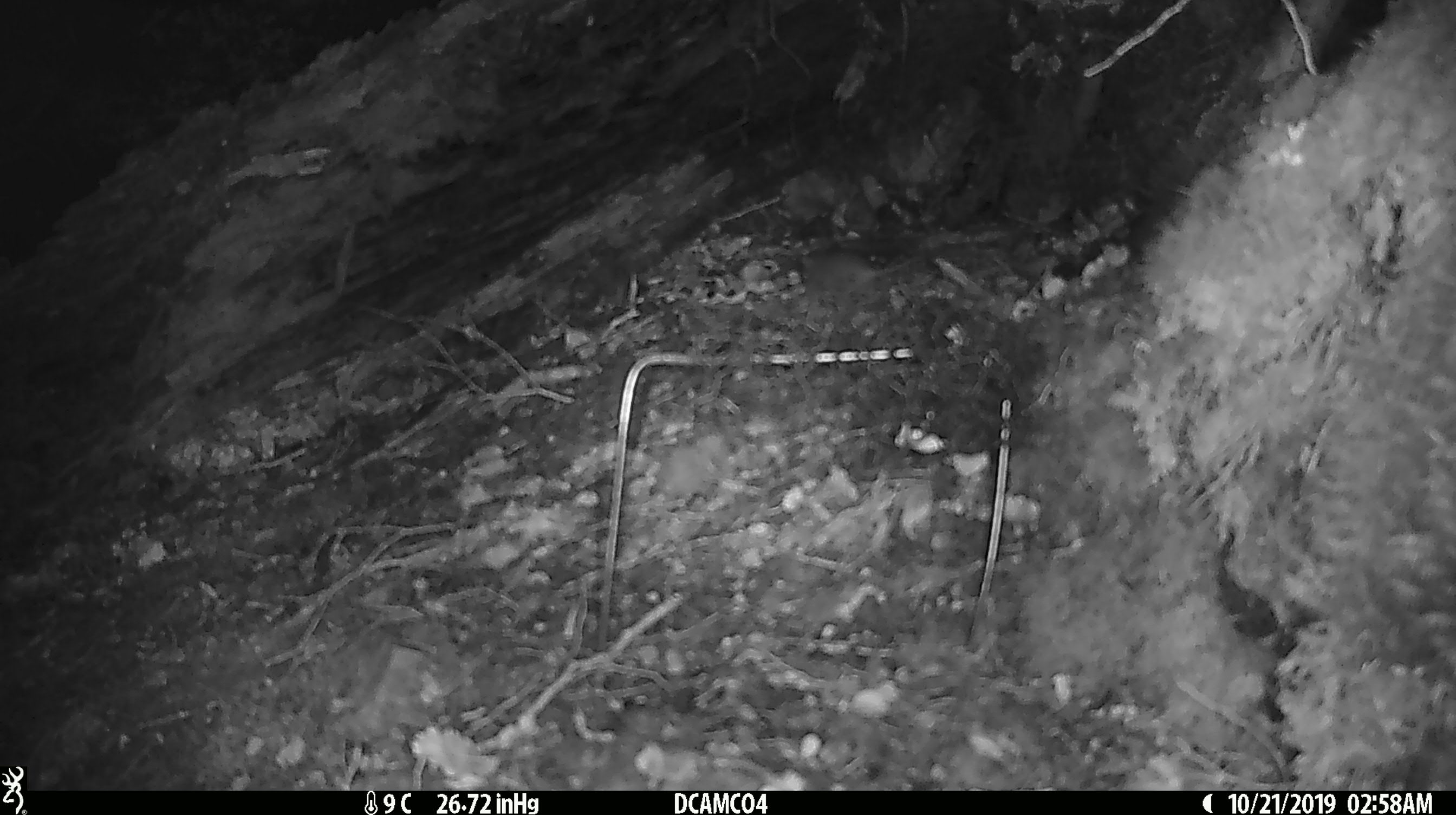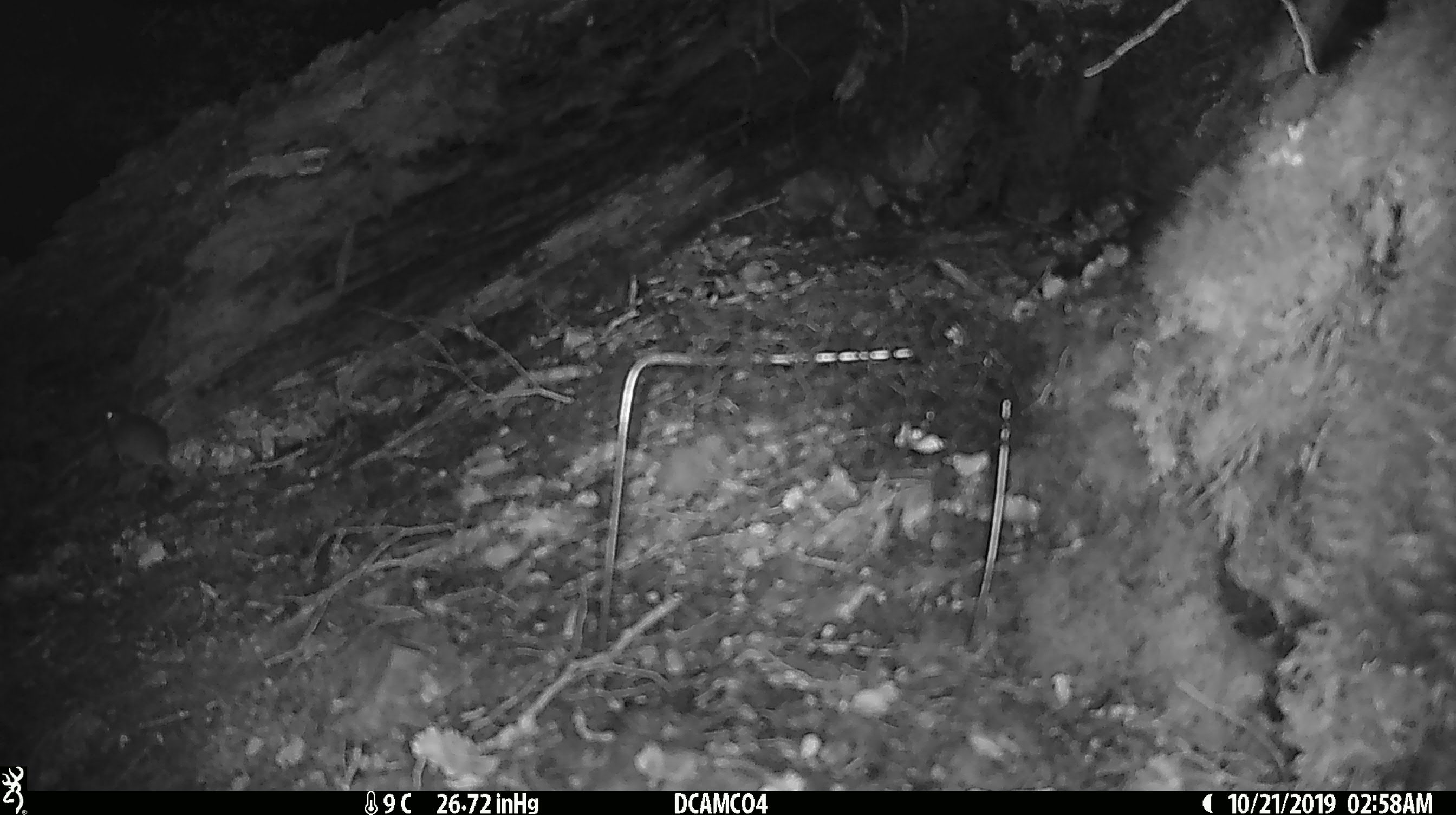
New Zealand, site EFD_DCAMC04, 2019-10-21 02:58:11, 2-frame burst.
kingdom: Animalia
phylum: Chordata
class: Mammalia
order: Rodentia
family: Muridae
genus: Mus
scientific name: Mus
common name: mouse